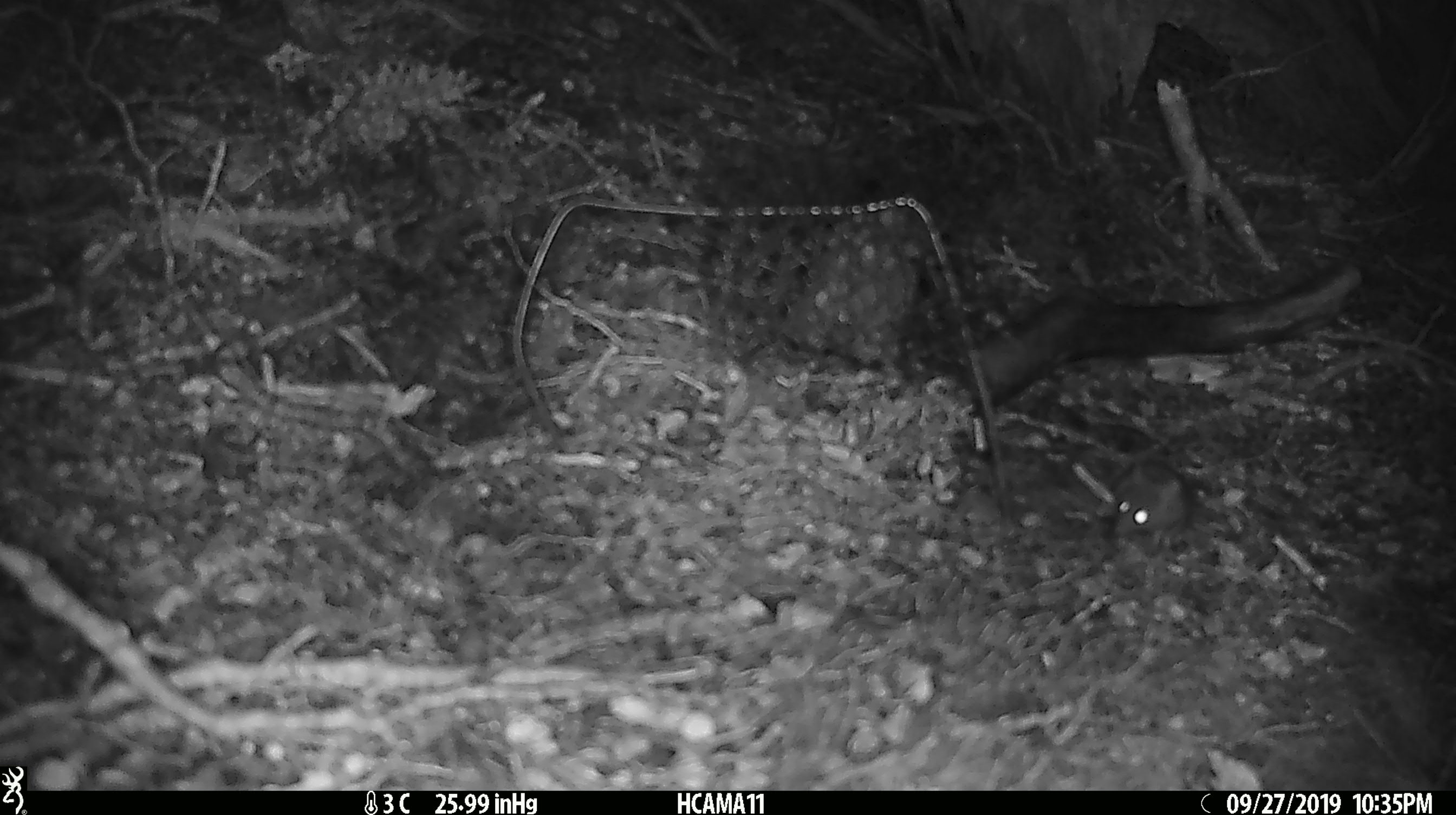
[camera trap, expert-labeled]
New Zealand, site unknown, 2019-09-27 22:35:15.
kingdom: Animalia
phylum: Chordata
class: Mammalia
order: Rodentia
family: Muridae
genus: Mus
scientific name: Mus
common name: mouse